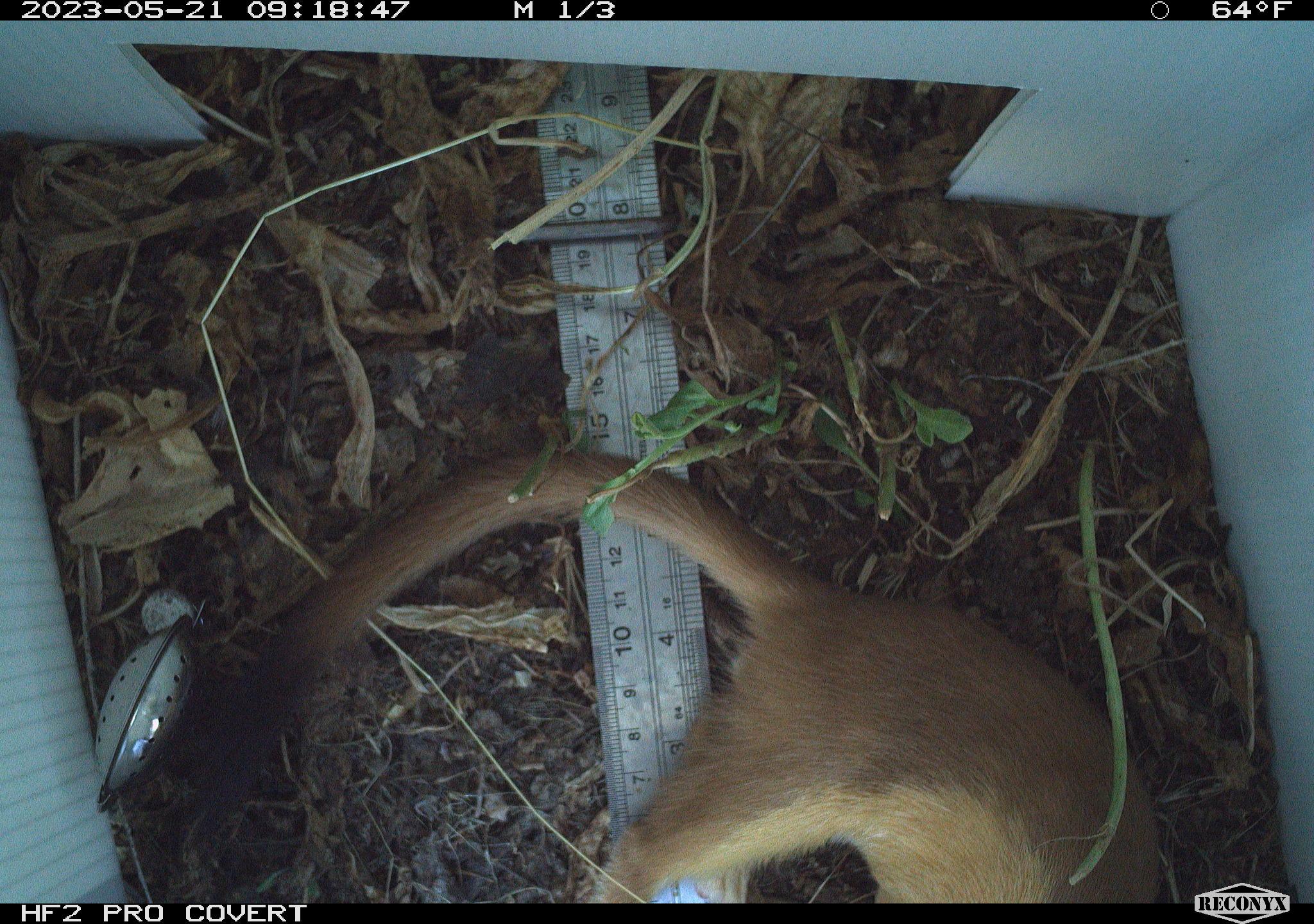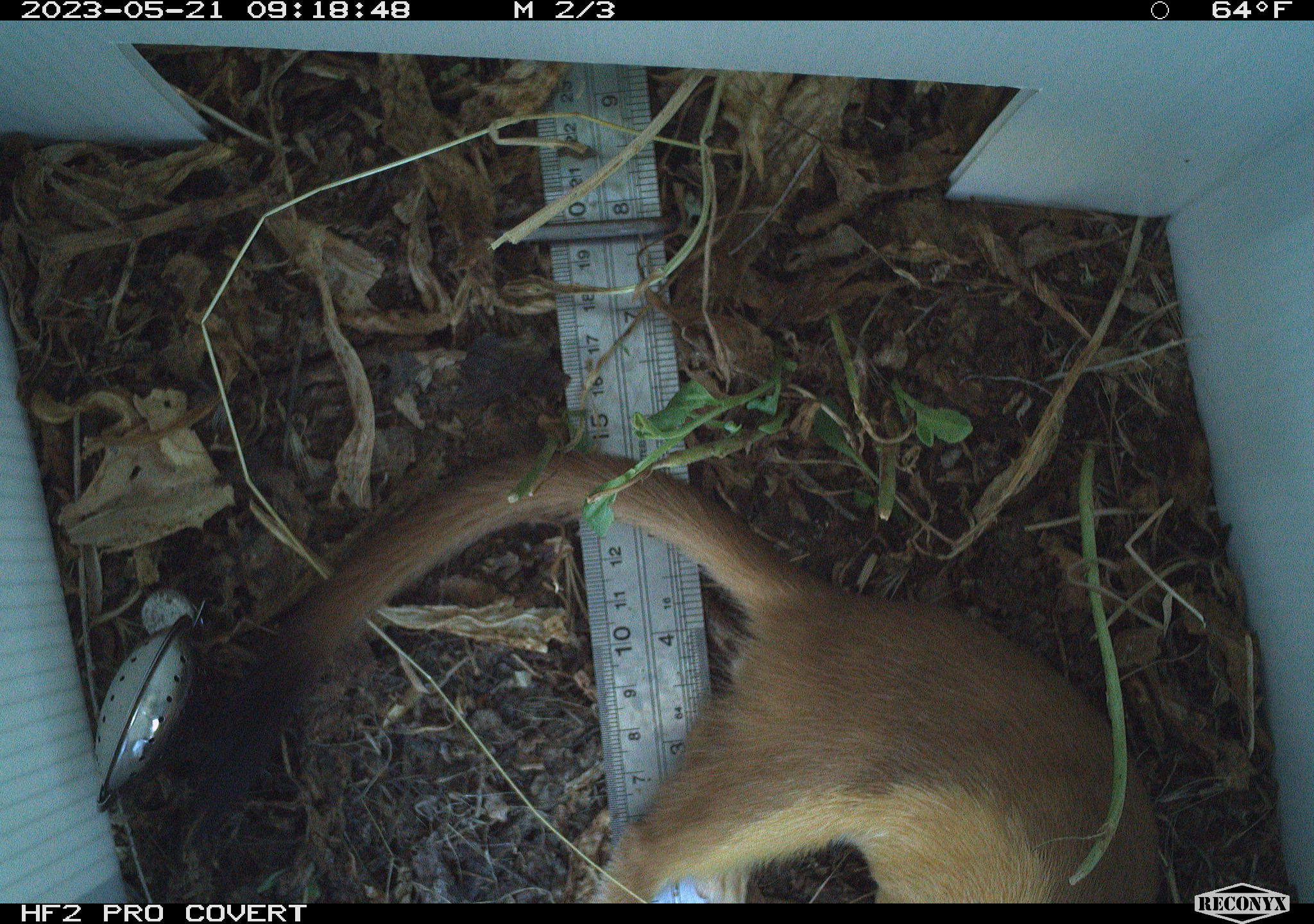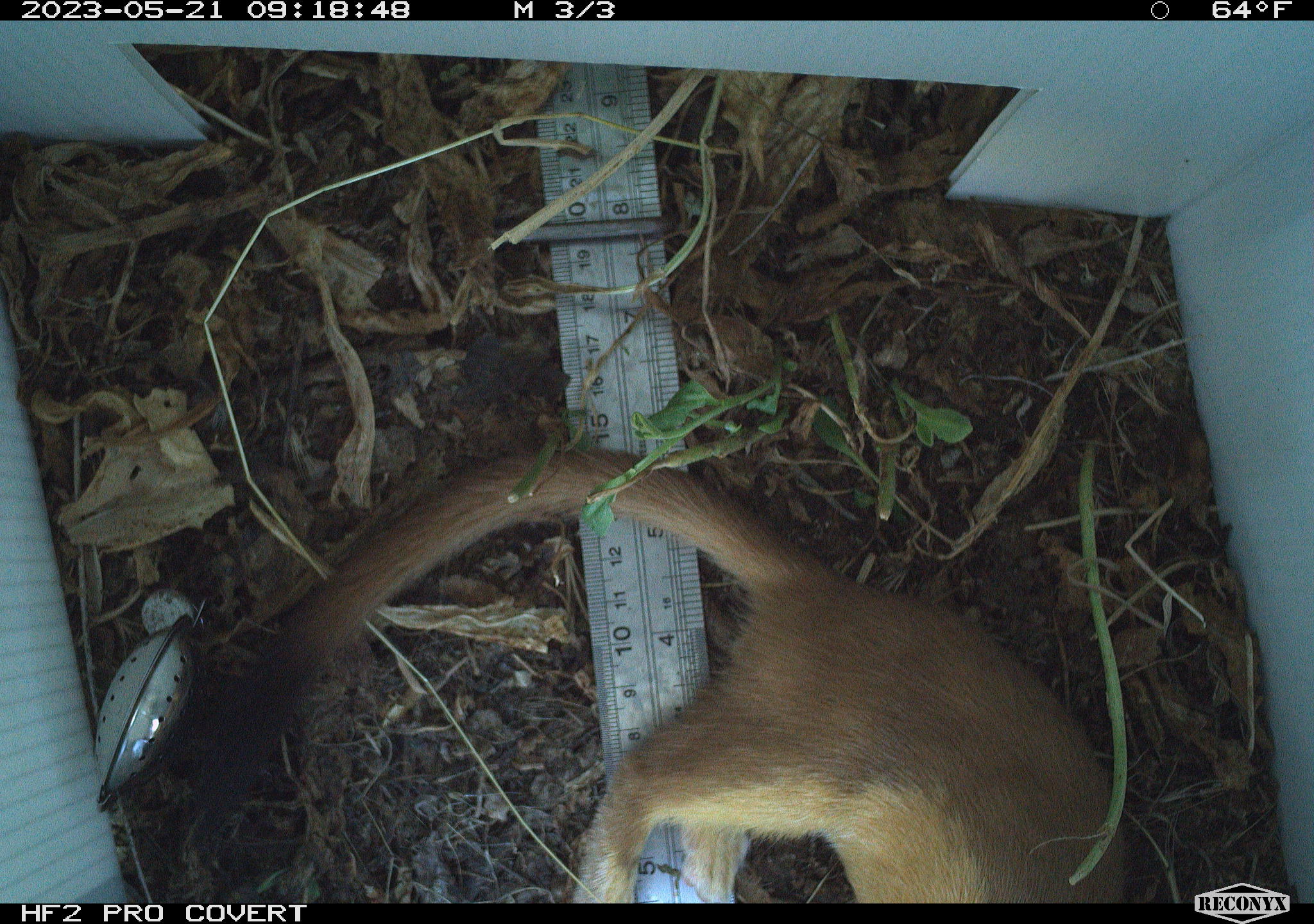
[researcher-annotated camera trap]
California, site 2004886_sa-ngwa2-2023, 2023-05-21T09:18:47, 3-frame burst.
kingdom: Animalia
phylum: Chordata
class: Mammalia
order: Carnivora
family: Mustelidae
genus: Neogale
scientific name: Neogale frenata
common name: long-tailed weasel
Long-tailed weasel (Neogale frenata).